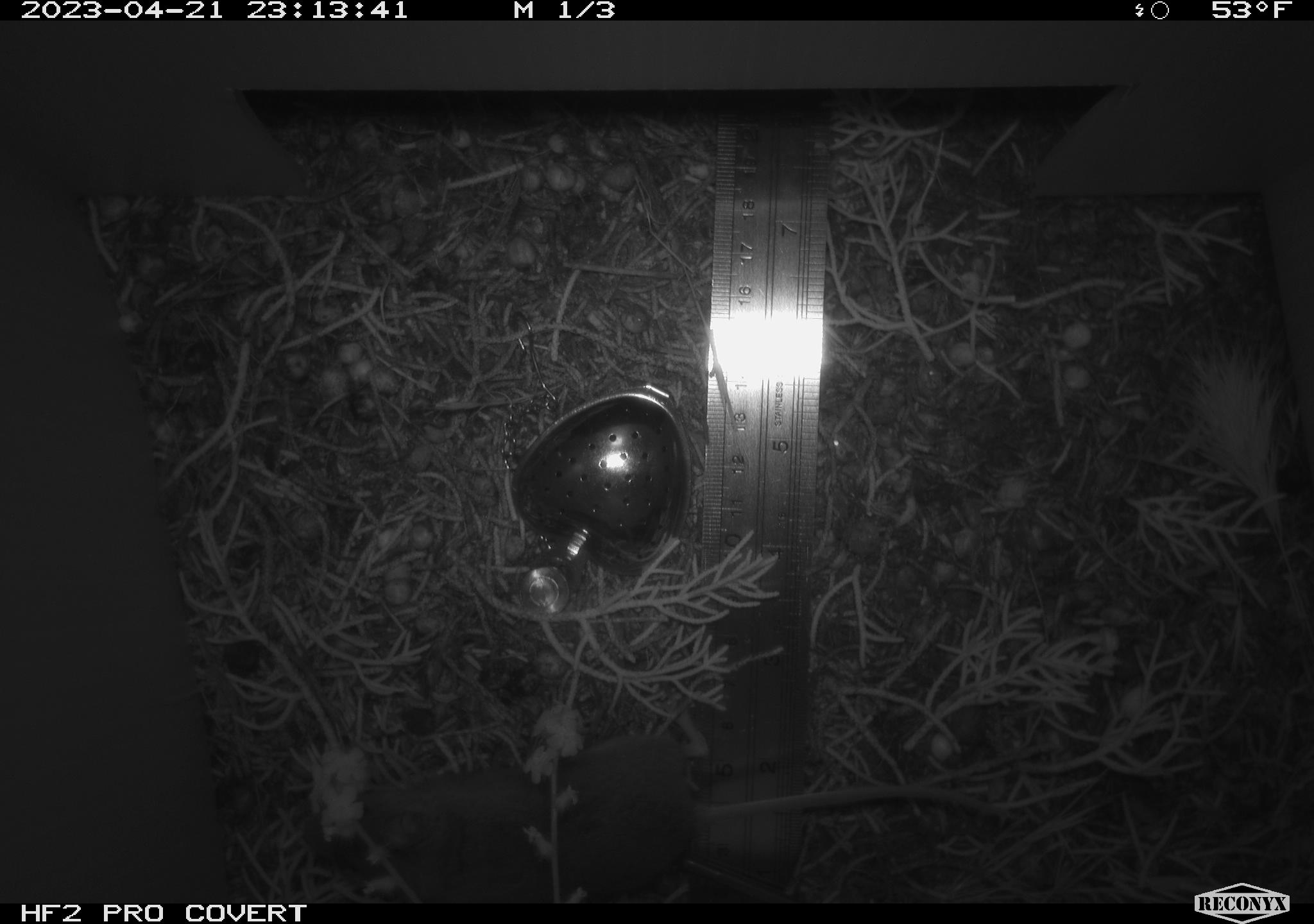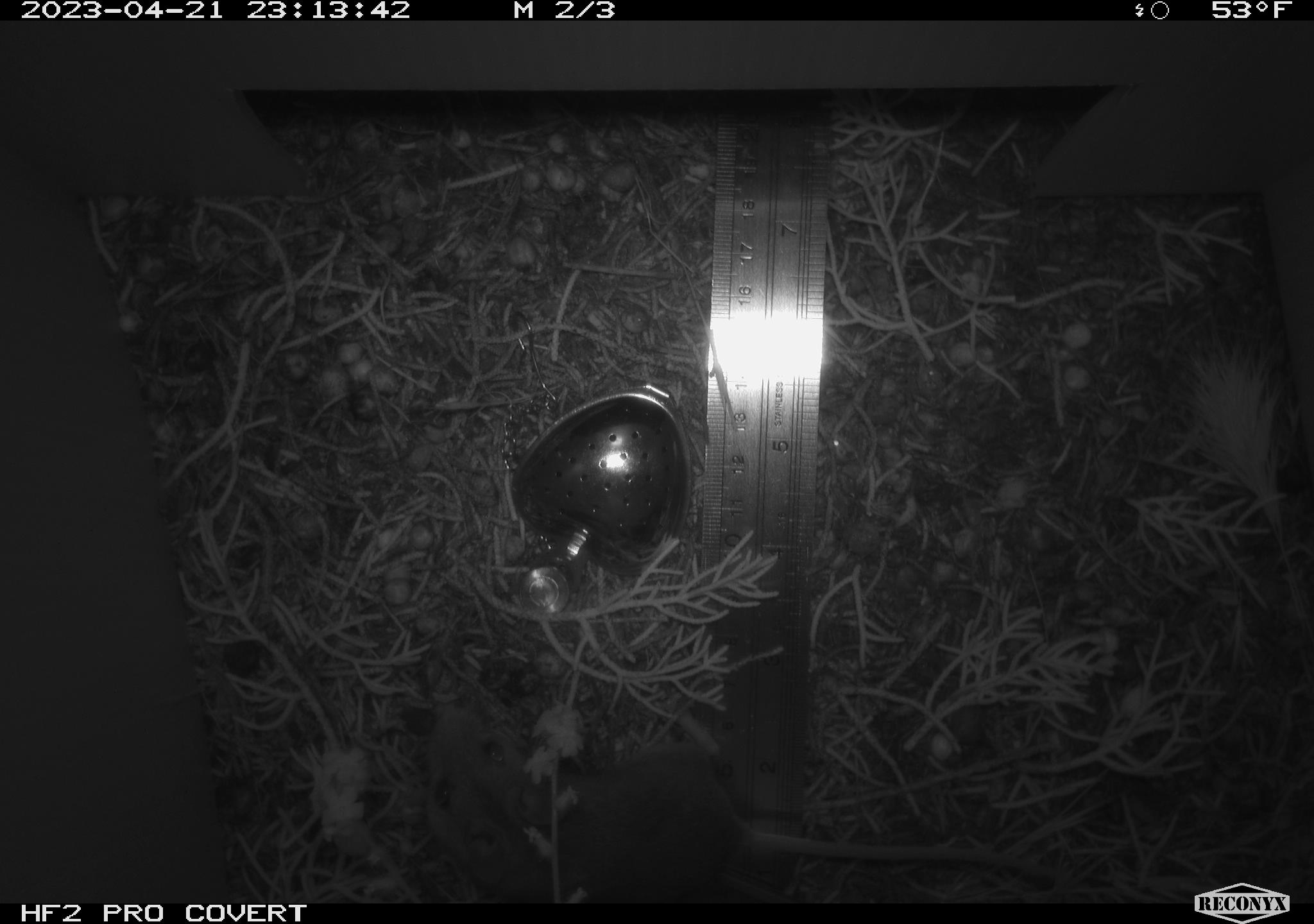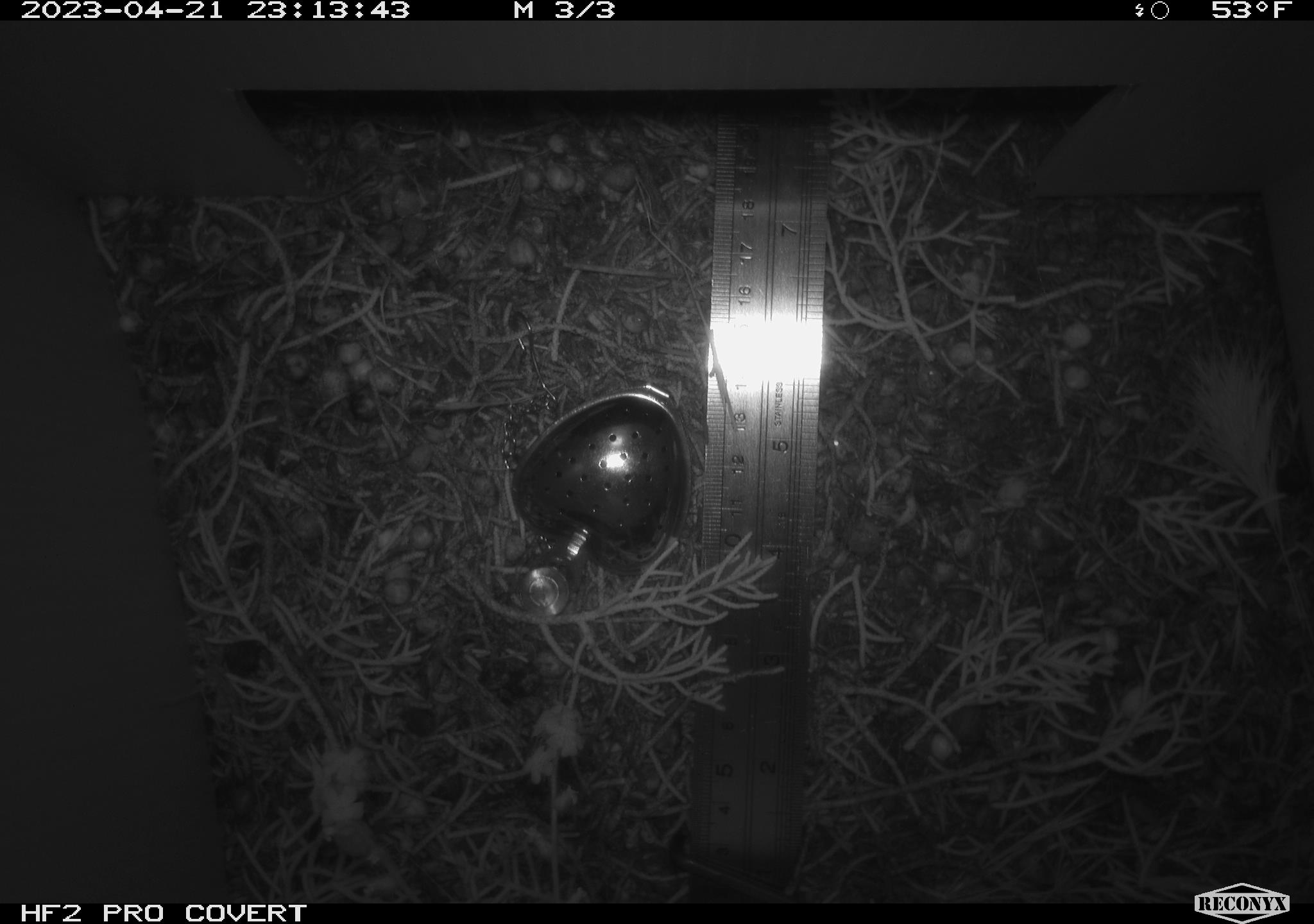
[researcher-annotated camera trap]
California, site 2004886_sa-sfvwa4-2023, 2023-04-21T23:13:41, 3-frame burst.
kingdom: Animalia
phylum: Chordata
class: Mammalia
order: Rodentia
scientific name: Rodentia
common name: mouse species